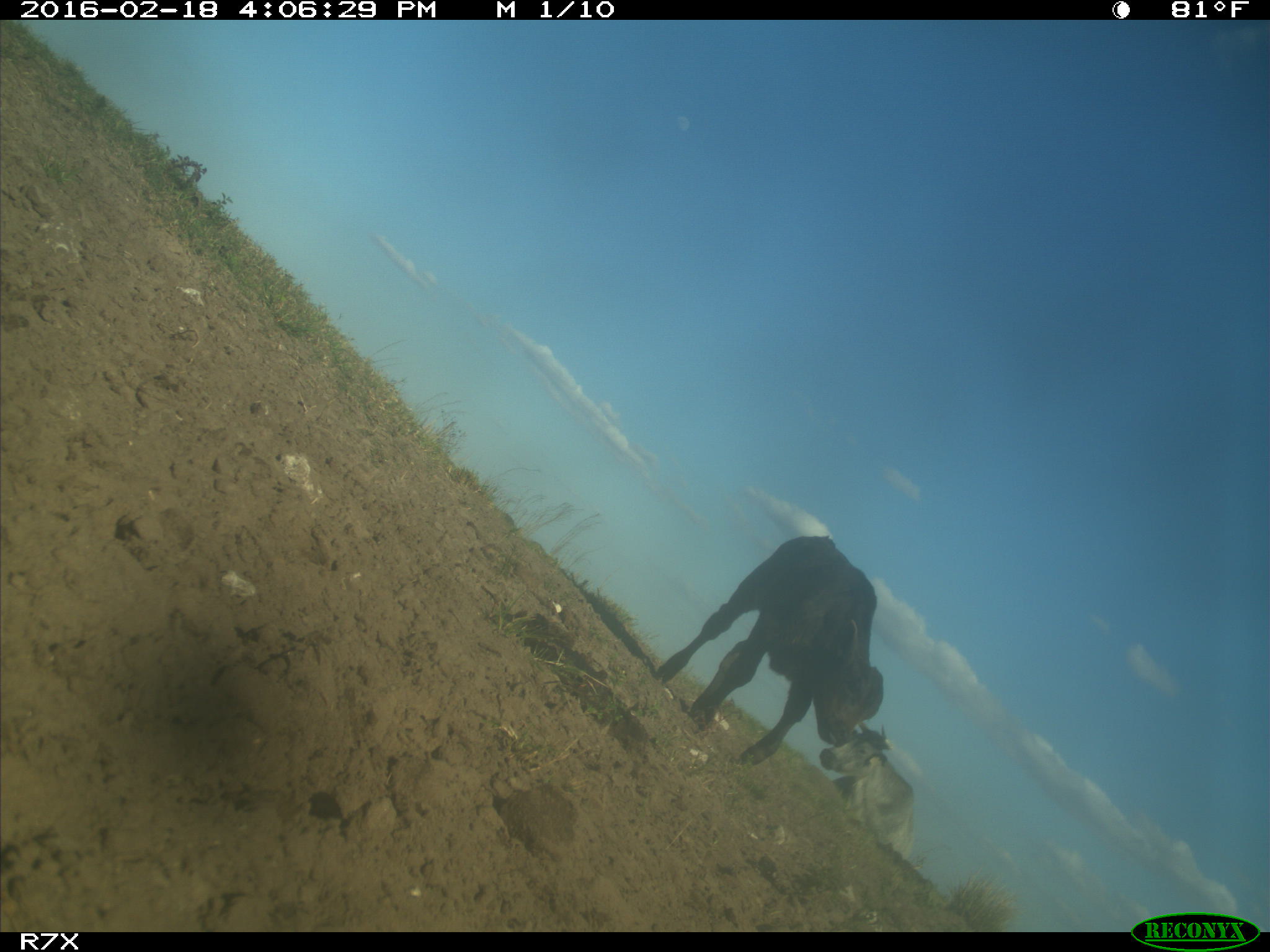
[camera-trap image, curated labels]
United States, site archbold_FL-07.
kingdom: Animalia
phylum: Chordata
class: Mammalia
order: Artiodactyla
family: Bovidae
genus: Bos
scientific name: Bos taurus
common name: domestic cow